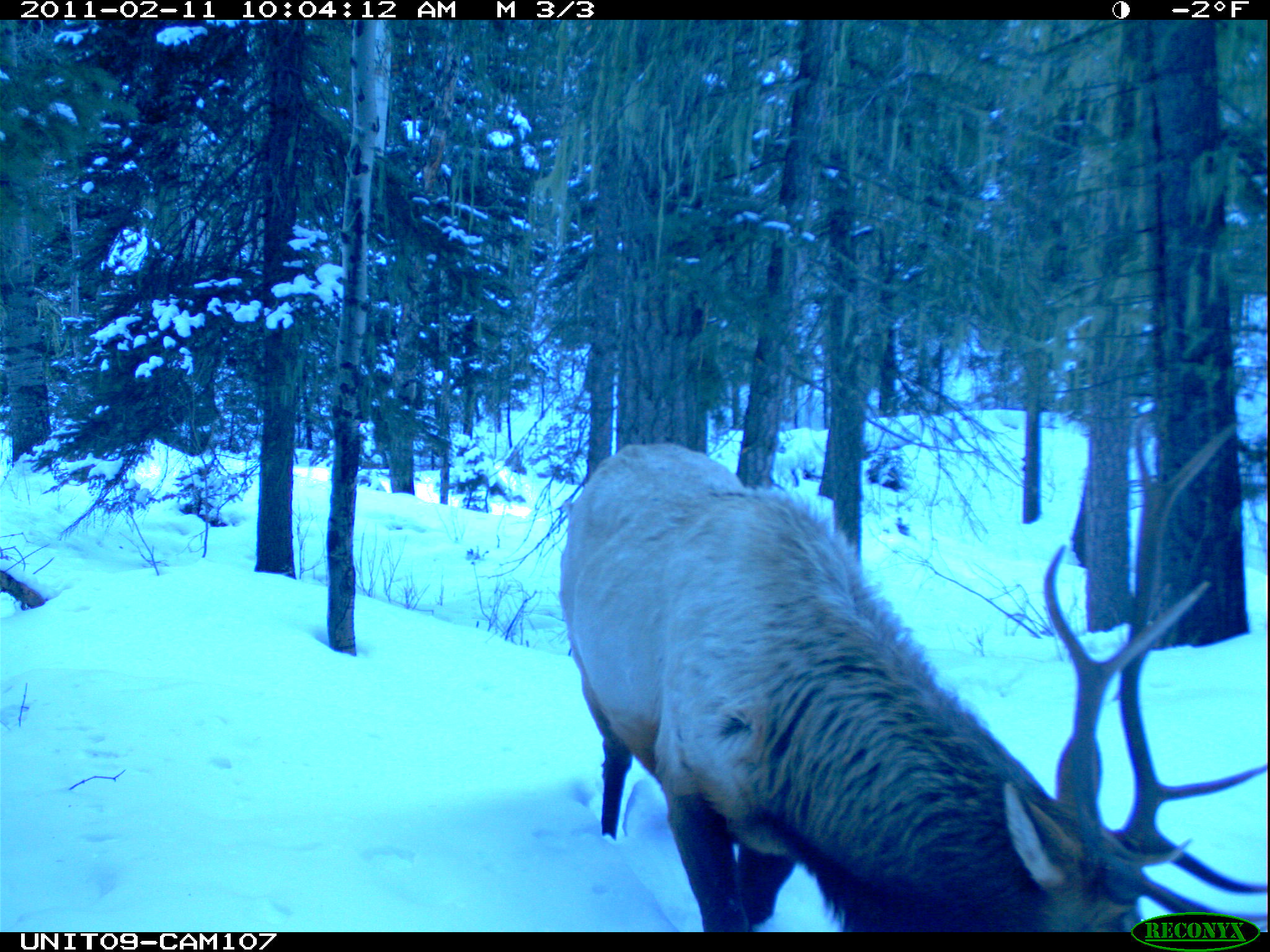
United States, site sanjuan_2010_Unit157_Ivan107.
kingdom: Animalia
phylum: Chordata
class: Mammalia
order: Artiodactyla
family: Cervidae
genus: Cervus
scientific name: Cervus elaphus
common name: red deer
Cervus elaphus (red deer).